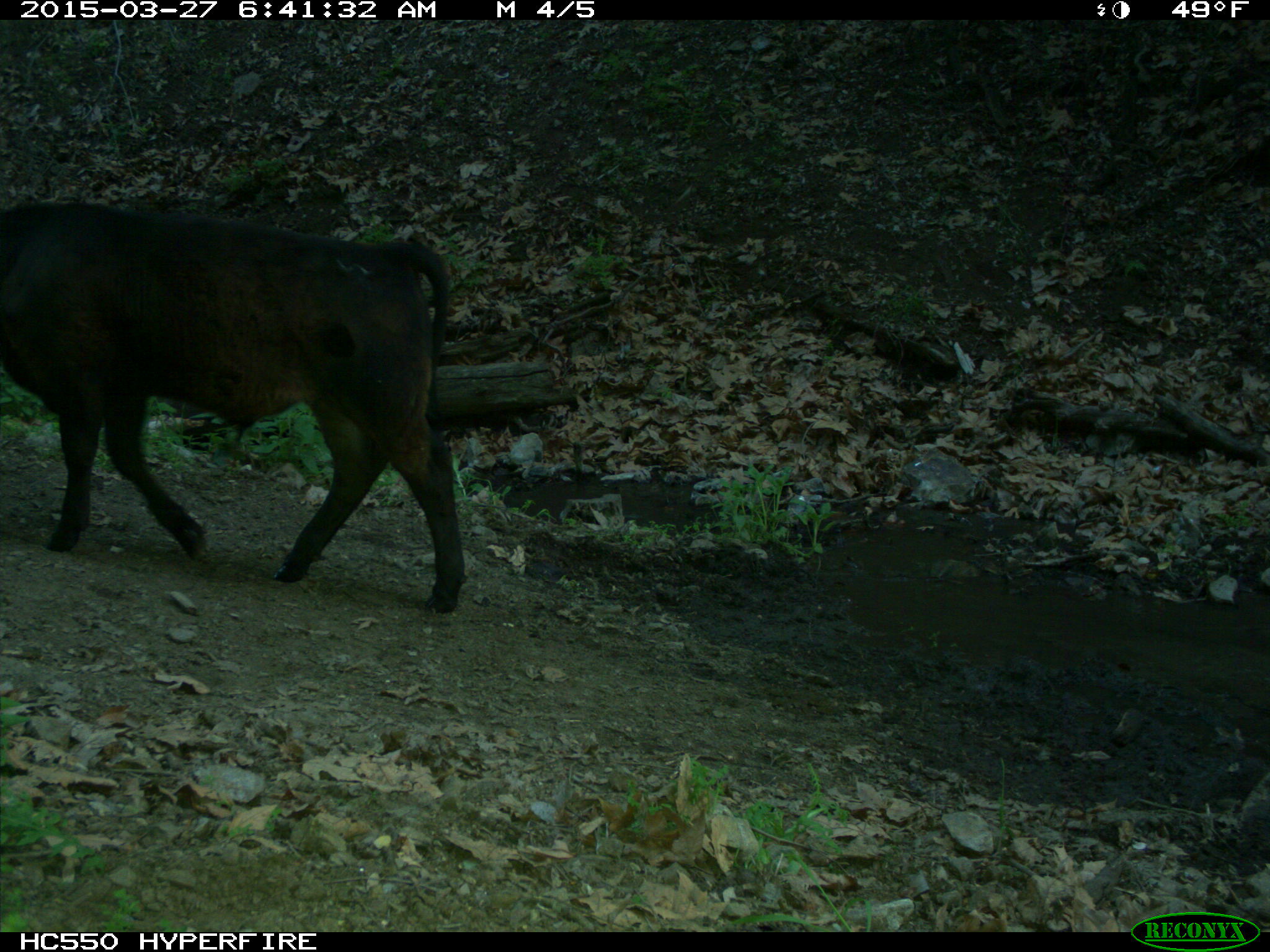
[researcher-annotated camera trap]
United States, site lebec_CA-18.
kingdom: Animalia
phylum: Chordata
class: Mammalia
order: Artiodactyla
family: Bovidae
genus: Bos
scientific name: Bos taurus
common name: domestic cow